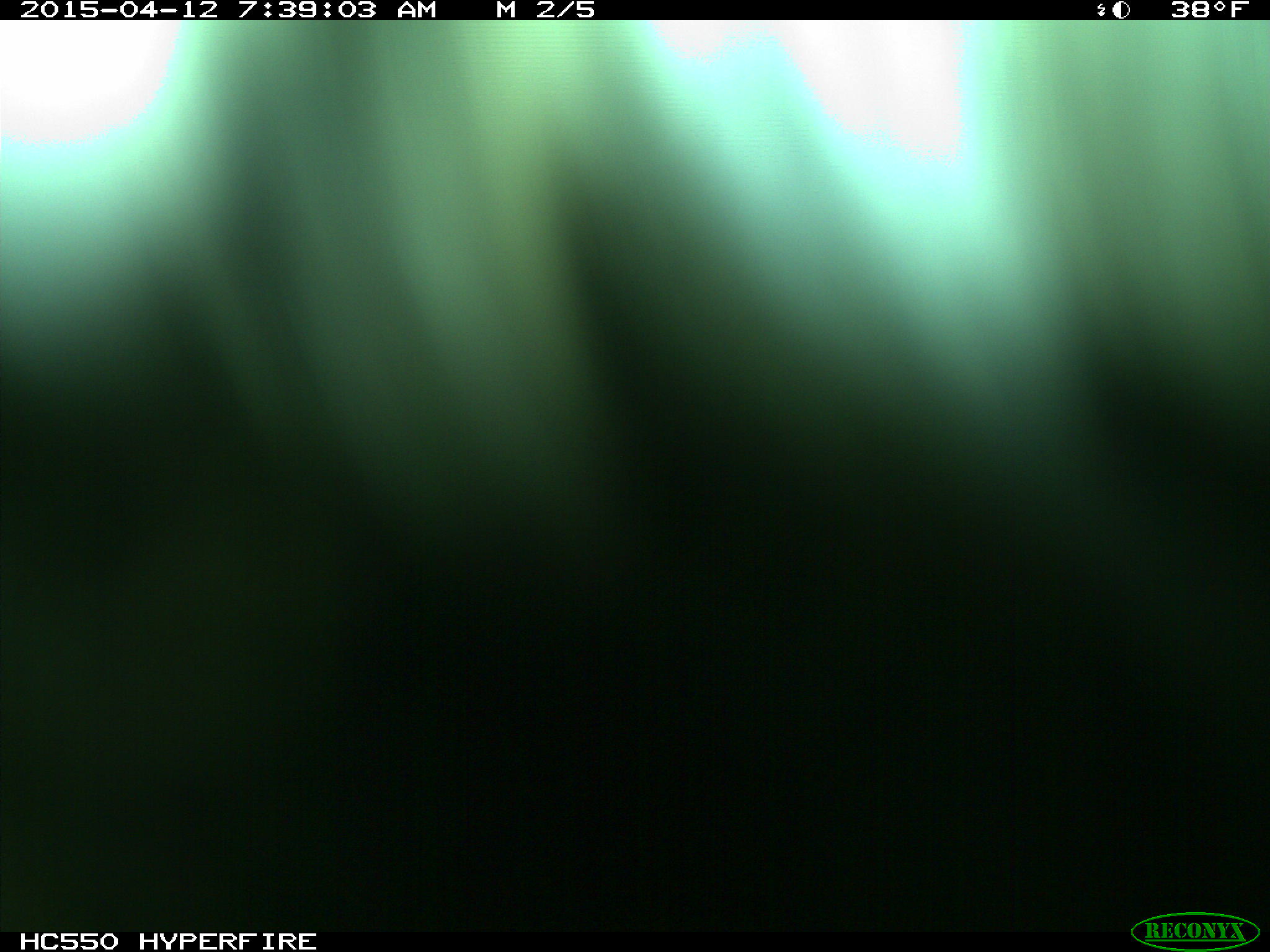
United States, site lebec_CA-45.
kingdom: Animalia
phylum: Chordata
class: Mammalia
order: Artiodactyla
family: Bovidae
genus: Bos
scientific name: Bos taurus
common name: domestic cow